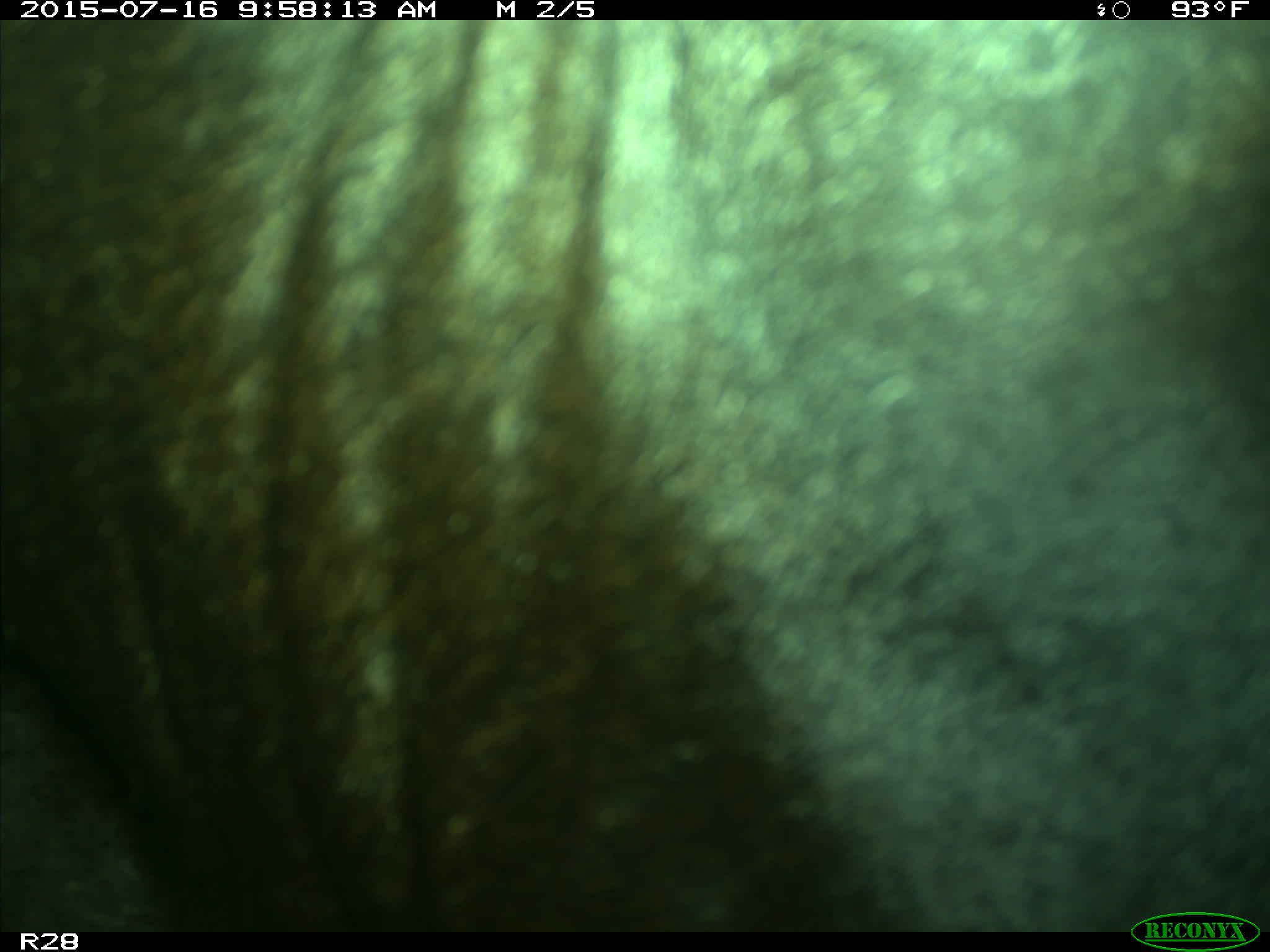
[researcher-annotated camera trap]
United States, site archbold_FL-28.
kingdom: Animalia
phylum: Chordata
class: Mammalia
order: Artiodactyla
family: Bovidae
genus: Bos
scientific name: Bos taurus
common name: domestic cow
Bos taurus (domestic cow).